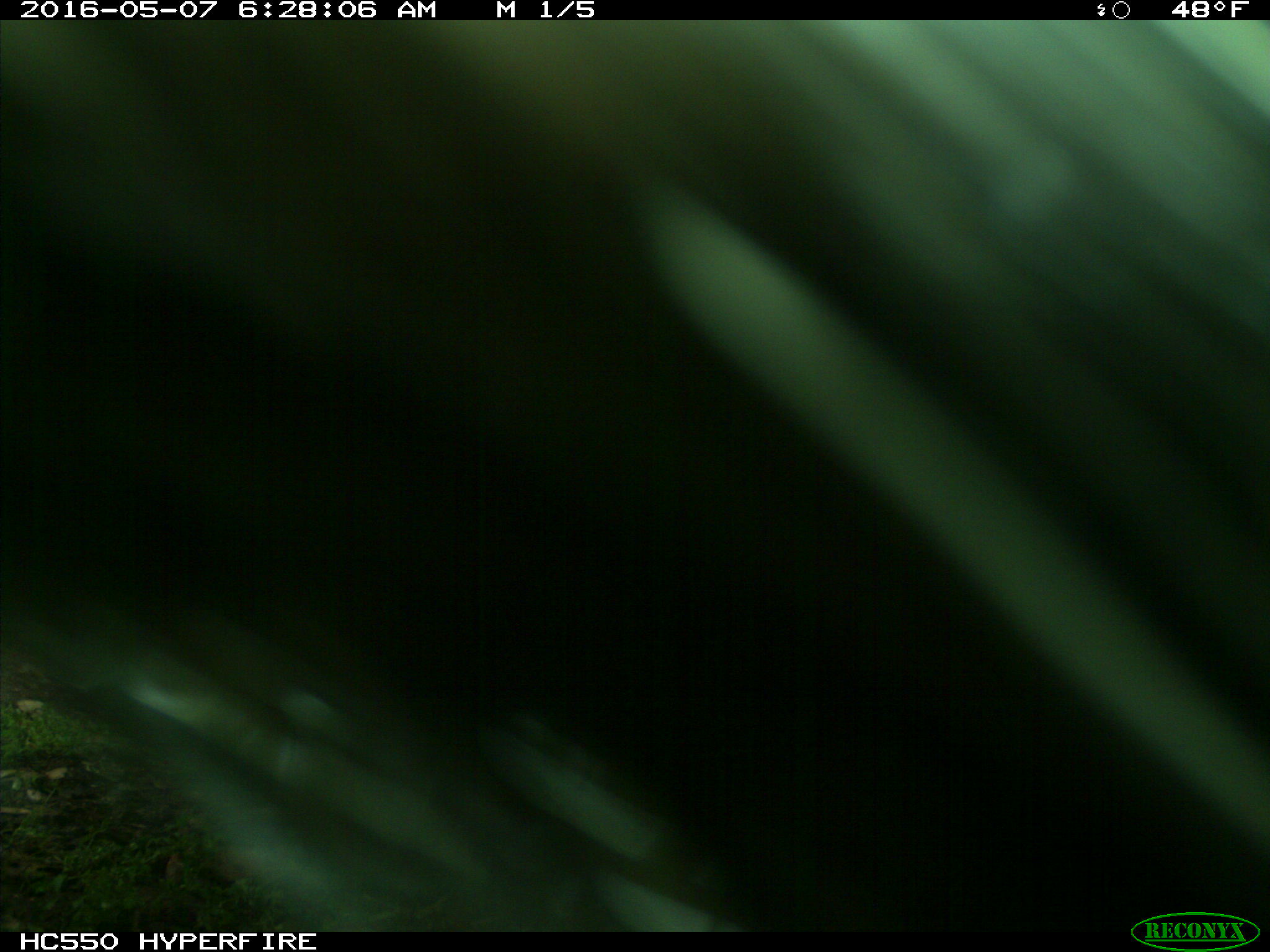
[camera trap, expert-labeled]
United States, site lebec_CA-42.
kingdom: Animalia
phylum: Chordata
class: Mammalia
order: Artiodactyla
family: Bovidae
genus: Bos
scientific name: Bos taurus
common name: domestic cow